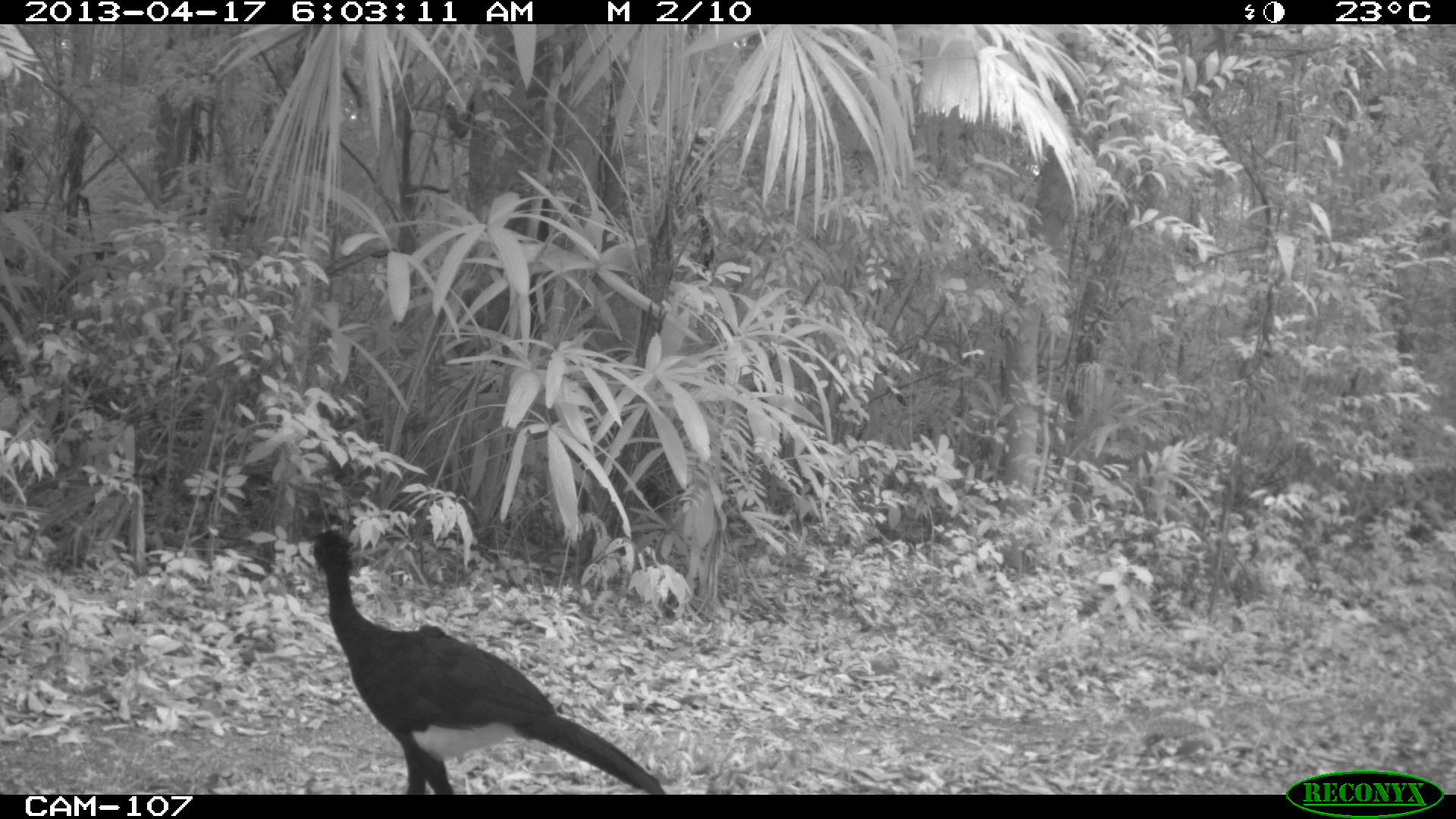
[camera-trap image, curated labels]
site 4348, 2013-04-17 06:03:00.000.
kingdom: Animalia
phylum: Chordata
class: Aves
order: Galliformes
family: Cracidae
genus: Crax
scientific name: Crax rubra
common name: great curassow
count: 3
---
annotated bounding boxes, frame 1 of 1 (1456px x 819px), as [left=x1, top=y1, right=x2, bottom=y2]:
crax rubra: [left=308, top=530, right=665, bottom=795]